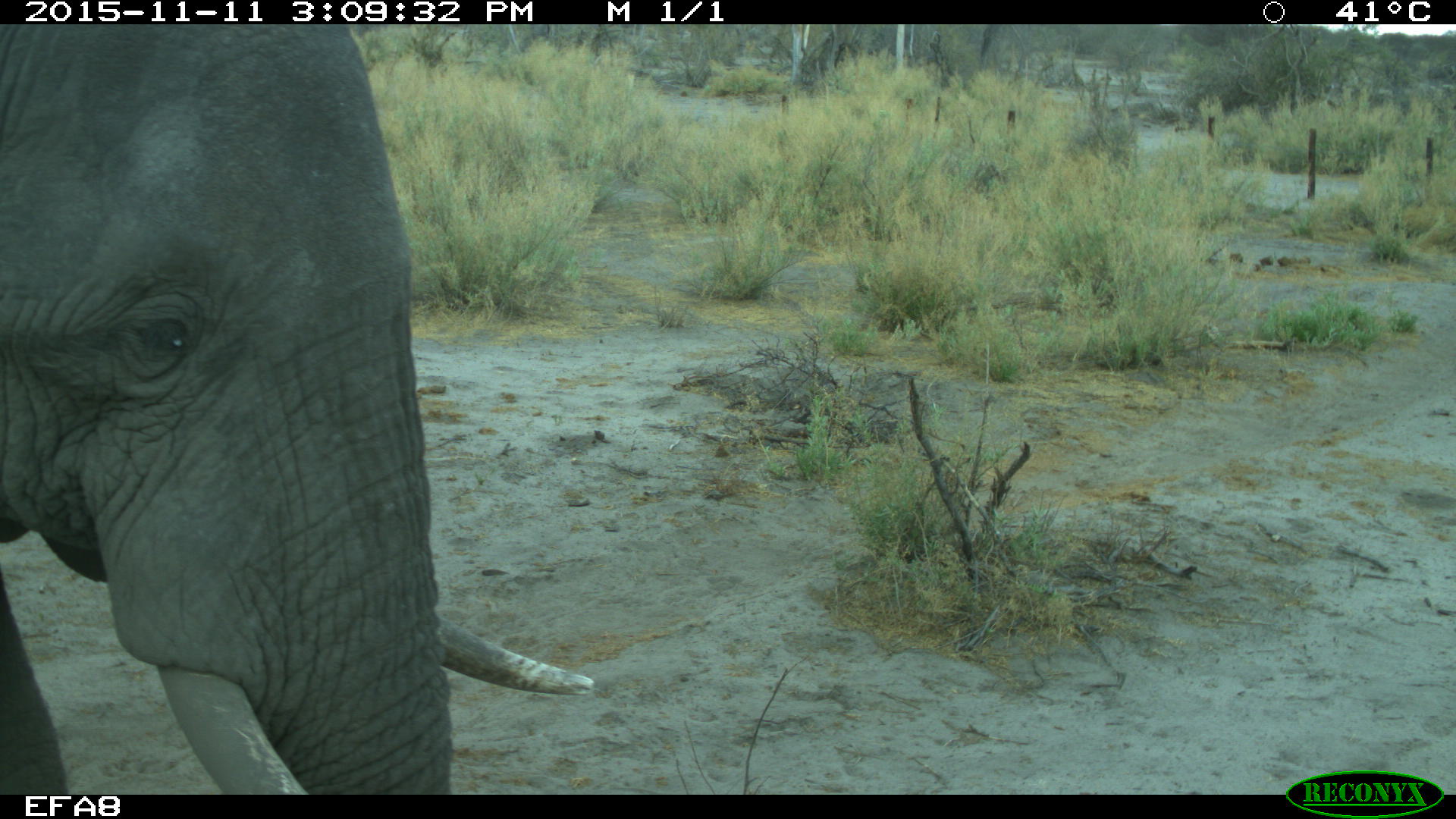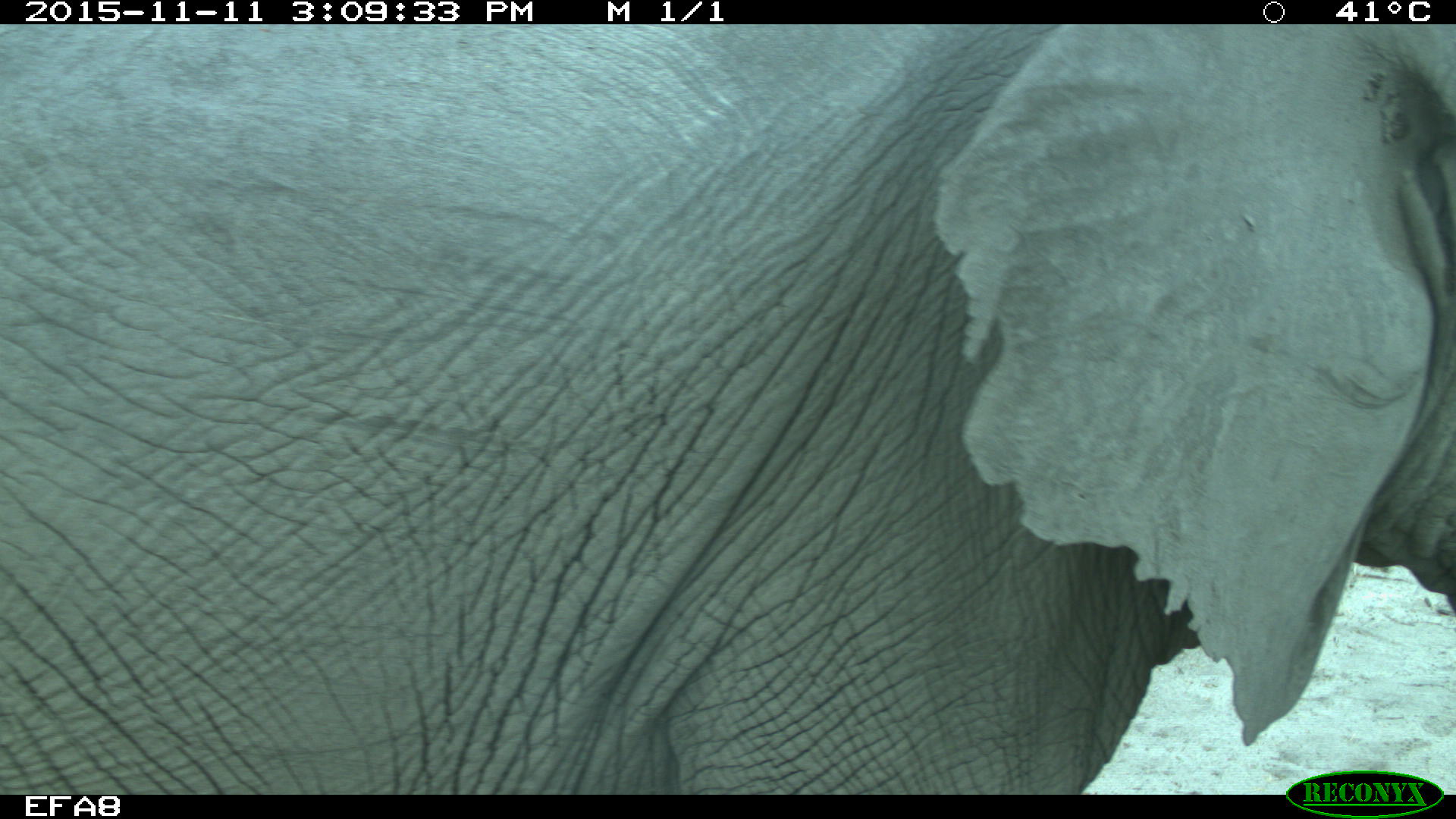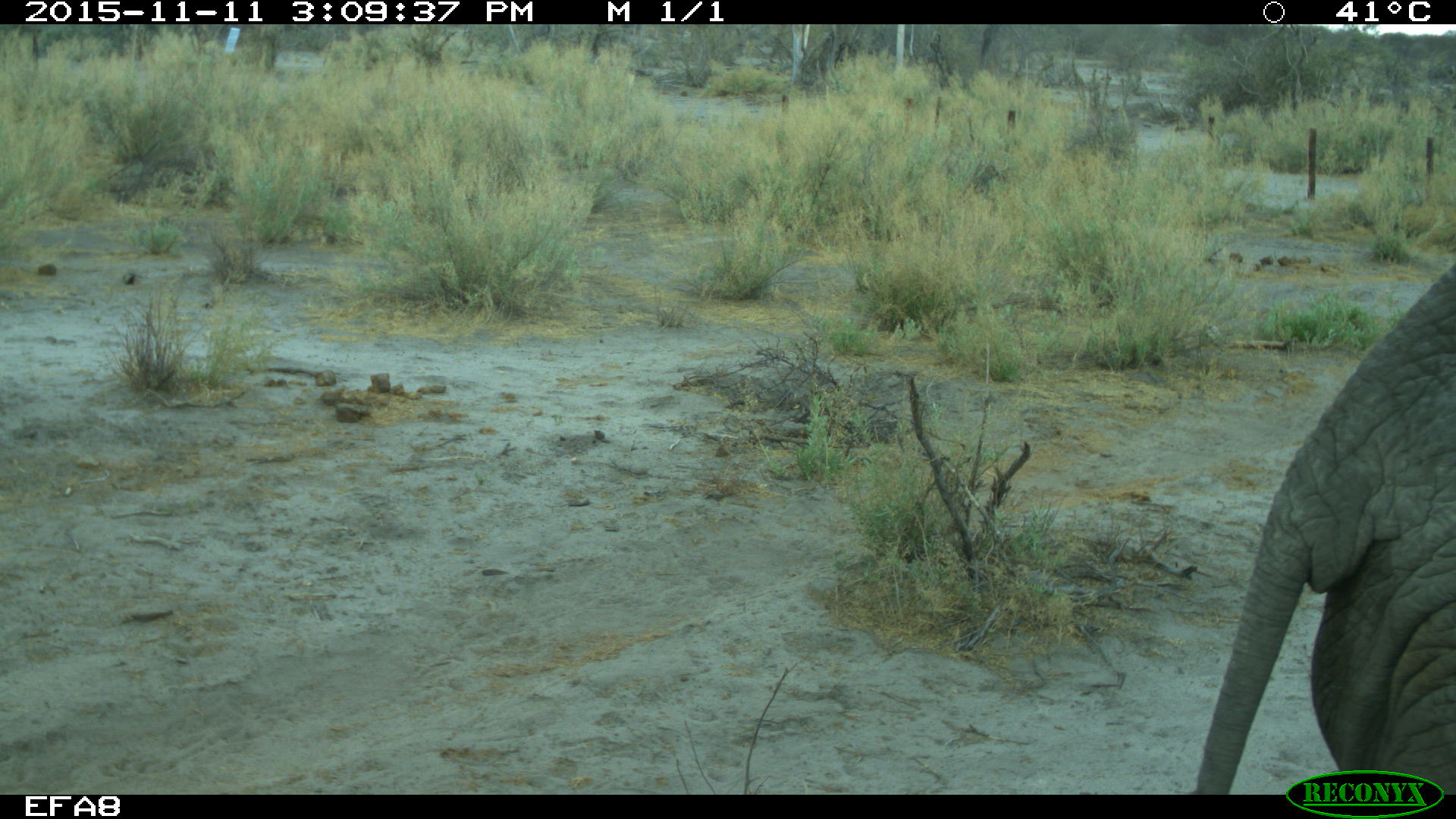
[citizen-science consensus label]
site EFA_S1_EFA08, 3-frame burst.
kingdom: Animalia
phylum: Chordata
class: Mammalia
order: Proboscidea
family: Elephantidae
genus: Loxodonta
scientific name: Loxodonta africana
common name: african bush elephant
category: elephant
Elephant (african bush elephant) (Loxodonta africana), count 1. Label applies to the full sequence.